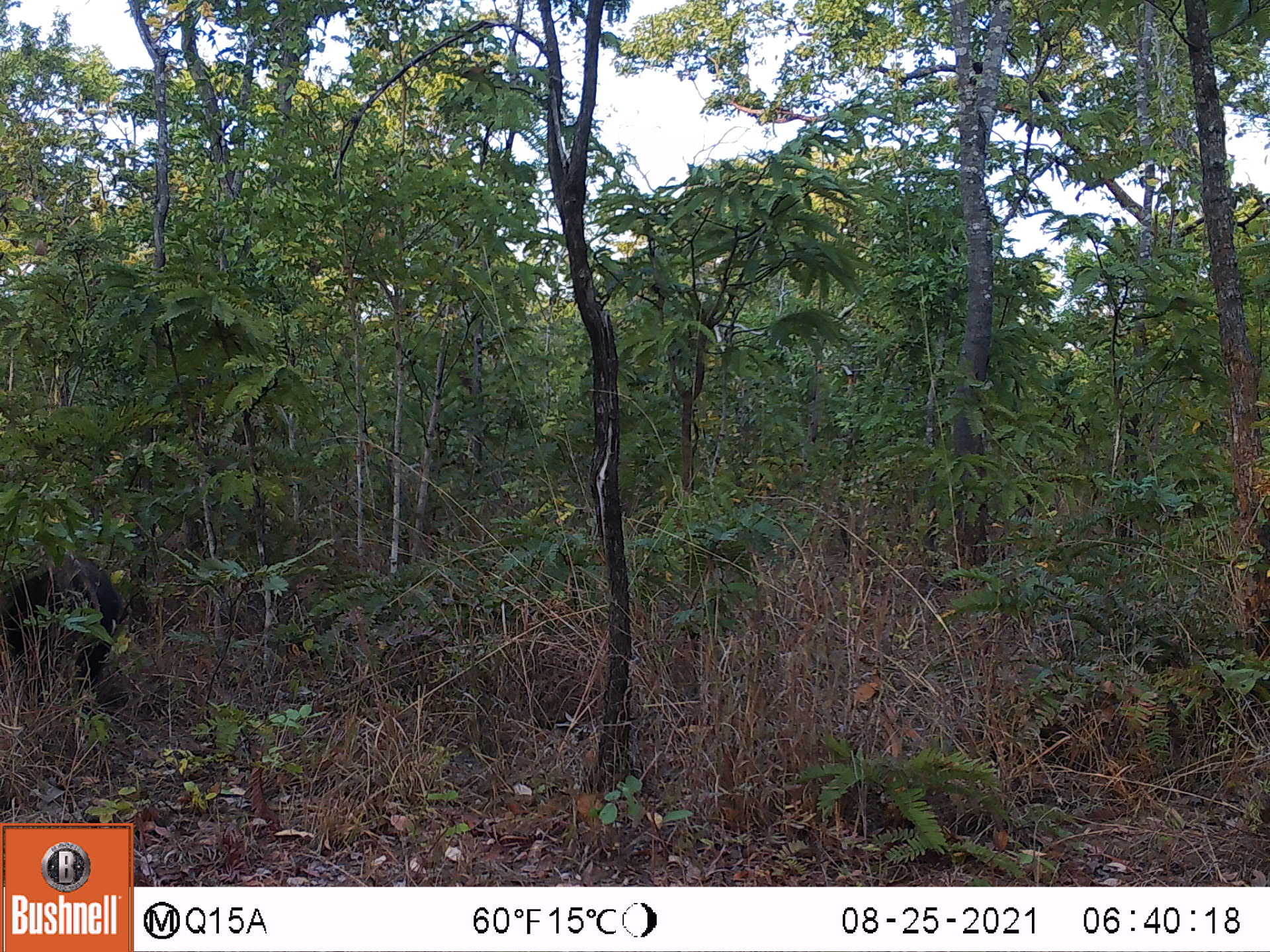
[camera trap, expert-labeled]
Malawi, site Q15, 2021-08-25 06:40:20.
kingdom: Animalia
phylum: Chordata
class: Mammalia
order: Artiodactyla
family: Suidae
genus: Potamochoerus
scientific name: Potamochoerus larvatus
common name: bushpig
Bushpig (Potamochoerus larvatus), count 1.